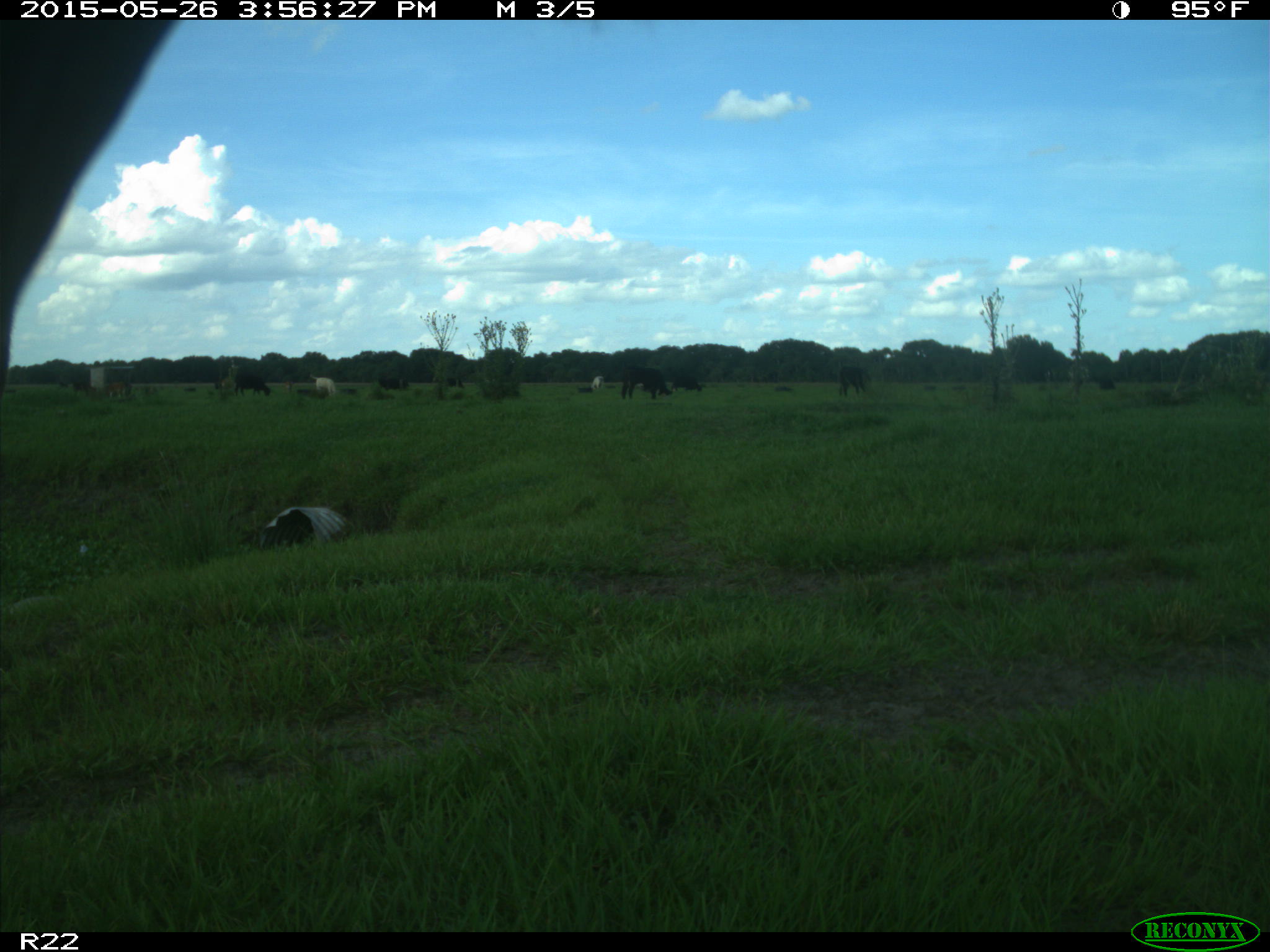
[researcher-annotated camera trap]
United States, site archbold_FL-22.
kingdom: Animalia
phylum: Chordata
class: Mammalia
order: Artiodactyla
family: Bovidae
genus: Bos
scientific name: Bos taurus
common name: domestic cow